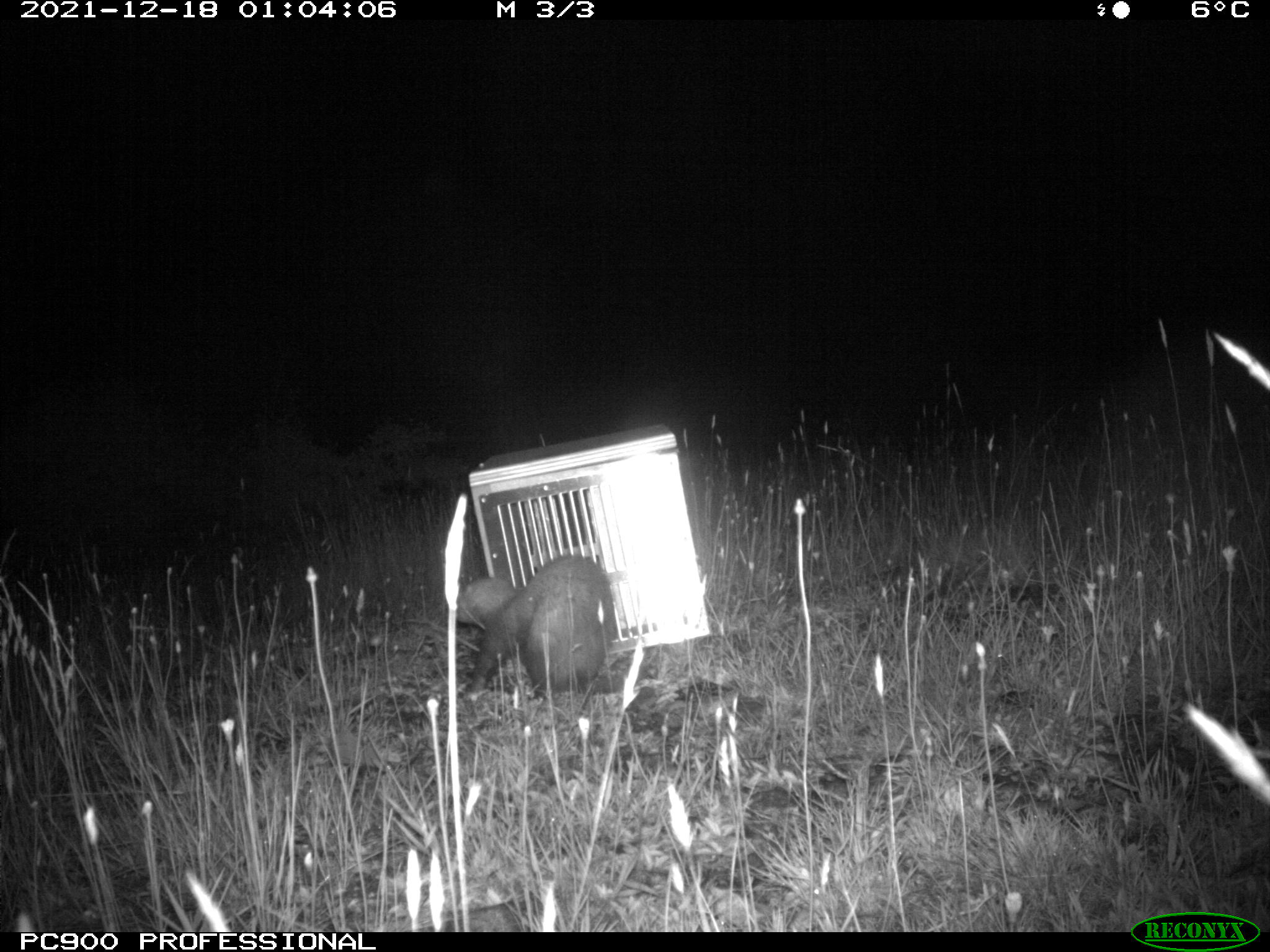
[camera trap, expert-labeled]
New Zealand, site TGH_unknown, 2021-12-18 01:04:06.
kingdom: Animalia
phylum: Chordata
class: Mammalia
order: Carnivora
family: Mustelidae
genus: Mustela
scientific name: Mustela furo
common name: ferret